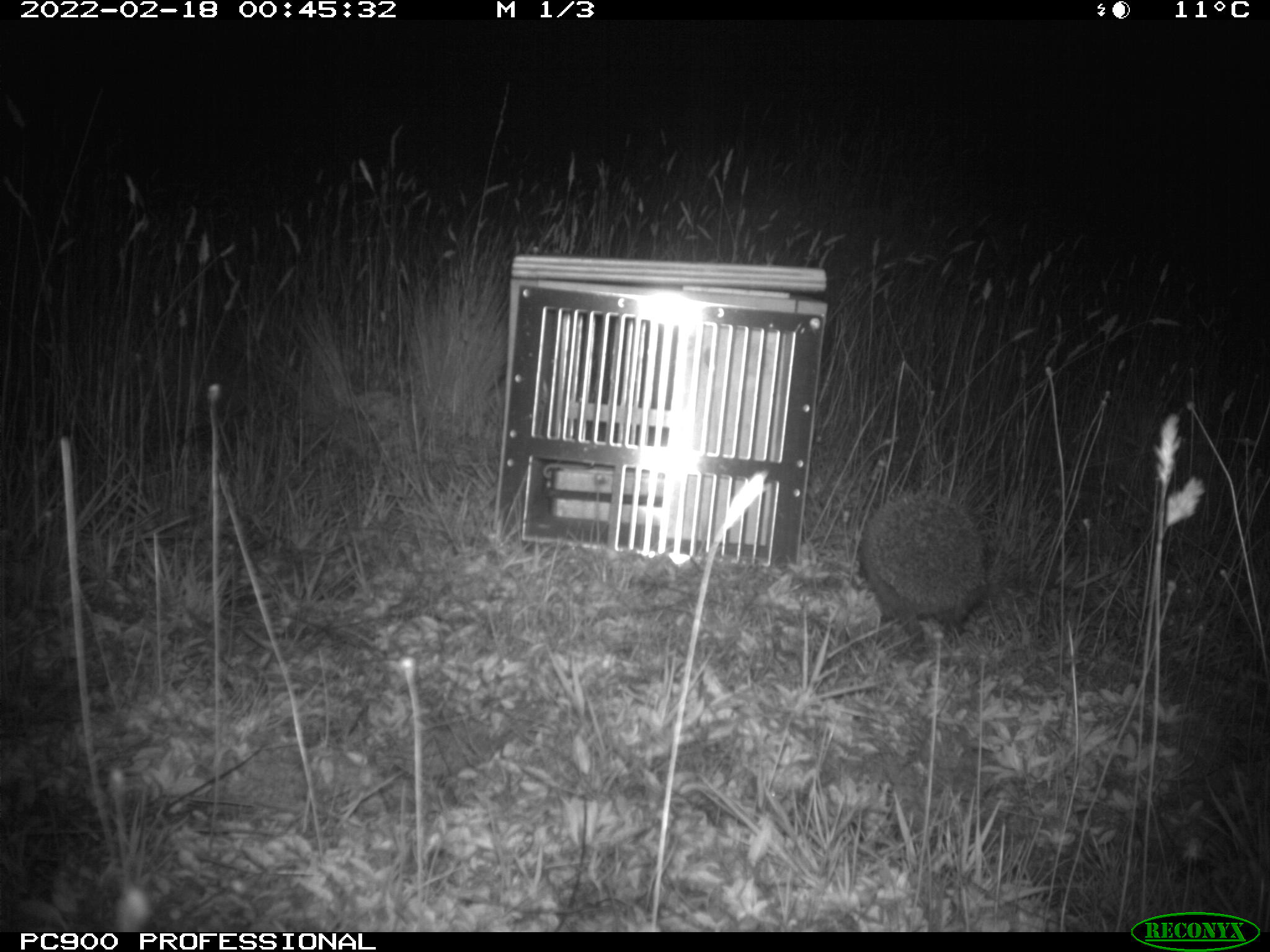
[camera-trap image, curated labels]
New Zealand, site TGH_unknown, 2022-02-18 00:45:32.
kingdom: Animalia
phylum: Chordata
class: Mammalia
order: Eulipotyphla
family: Erinaceidae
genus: Erinaceus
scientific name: Erinaceus europaeus europaeus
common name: european hedgehog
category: hedgehog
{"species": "hedgehog (european hedgehog) (Erinaceus europaeus europaeus)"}